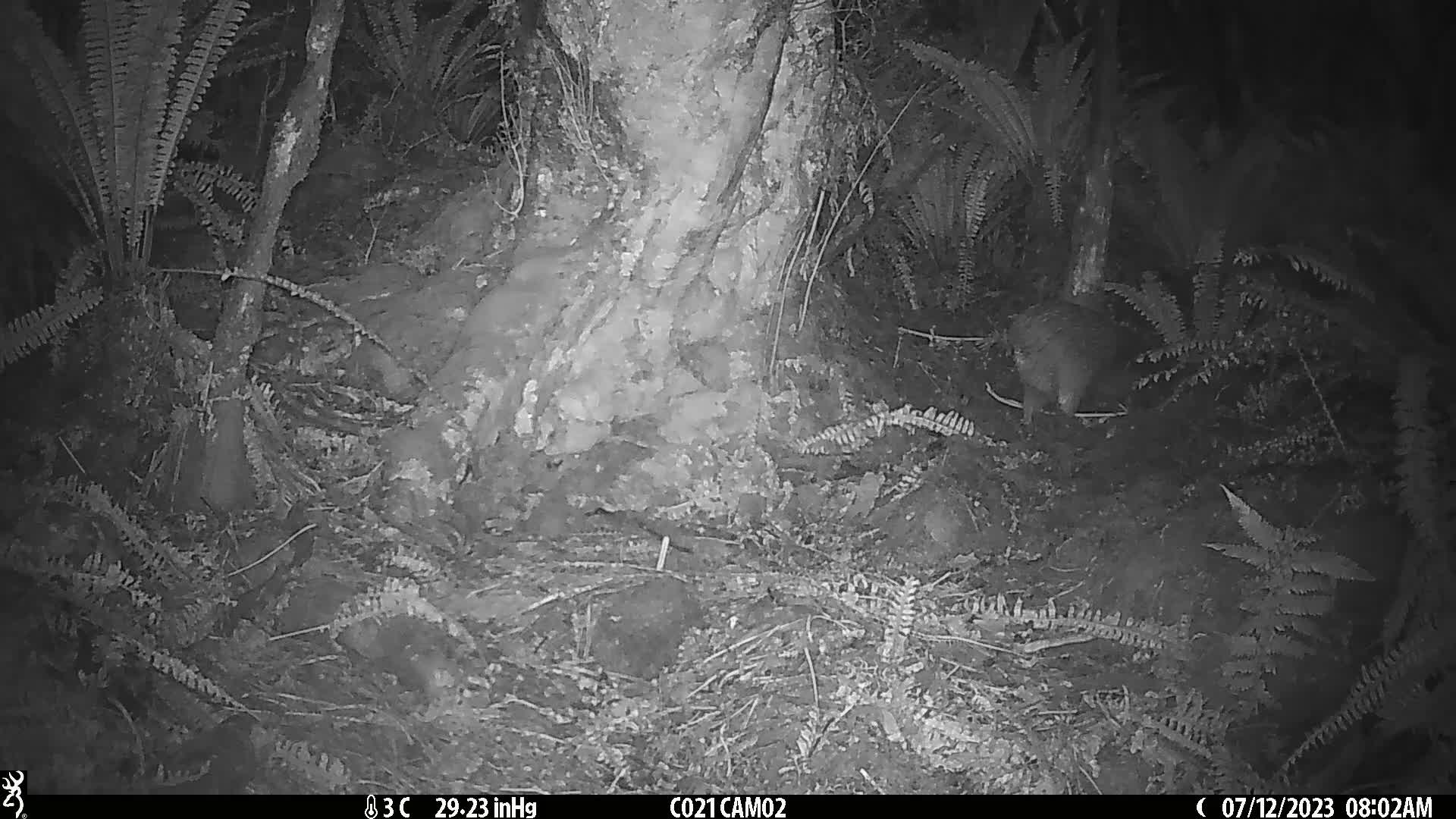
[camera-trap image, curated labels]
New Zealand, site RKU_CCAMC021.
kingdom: Animalia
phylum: Chordata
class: Aves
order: Apterygiformes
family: Apterygidae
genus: Apteryx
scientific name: Apteryx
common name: kiwi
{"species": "kiwi (Apteryx)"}